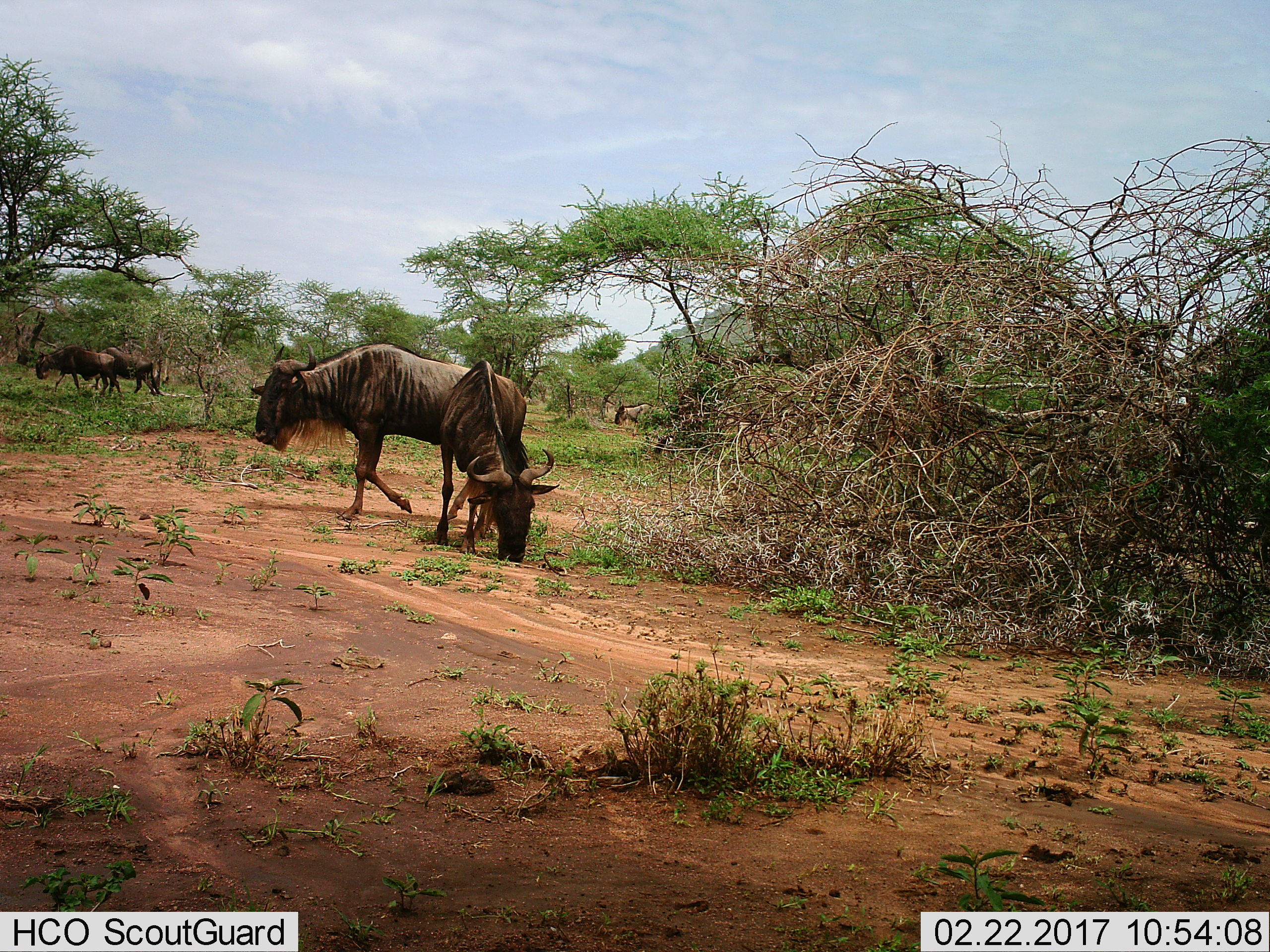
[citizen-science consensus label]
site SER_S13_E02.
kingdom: Animalia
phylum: Chordata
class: Mammalia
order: Artiodactyla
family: Bovidae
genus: Connochaetes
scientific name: Connochaetes taurinus taurinus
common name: blue wildebeest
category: wildebeestblue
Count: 5.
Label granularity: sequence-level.